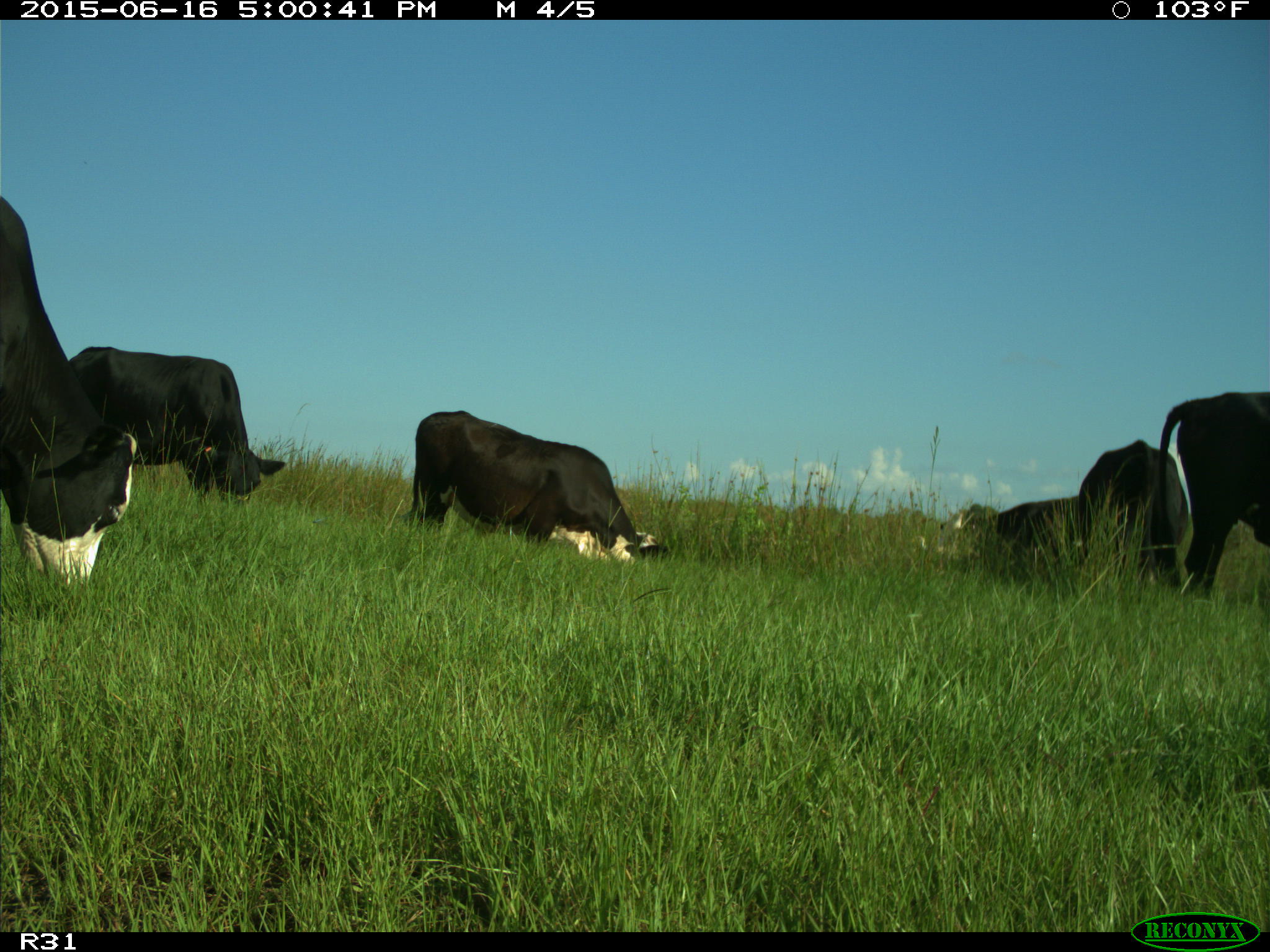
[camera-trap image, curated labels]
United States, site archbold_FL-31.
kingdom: Animalia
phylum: Chordata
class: Mammalia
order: Artiodactyla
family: Bovidae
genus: Bos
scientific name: Bos taurus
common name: domestic cow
Bos taurus (domestic cow).